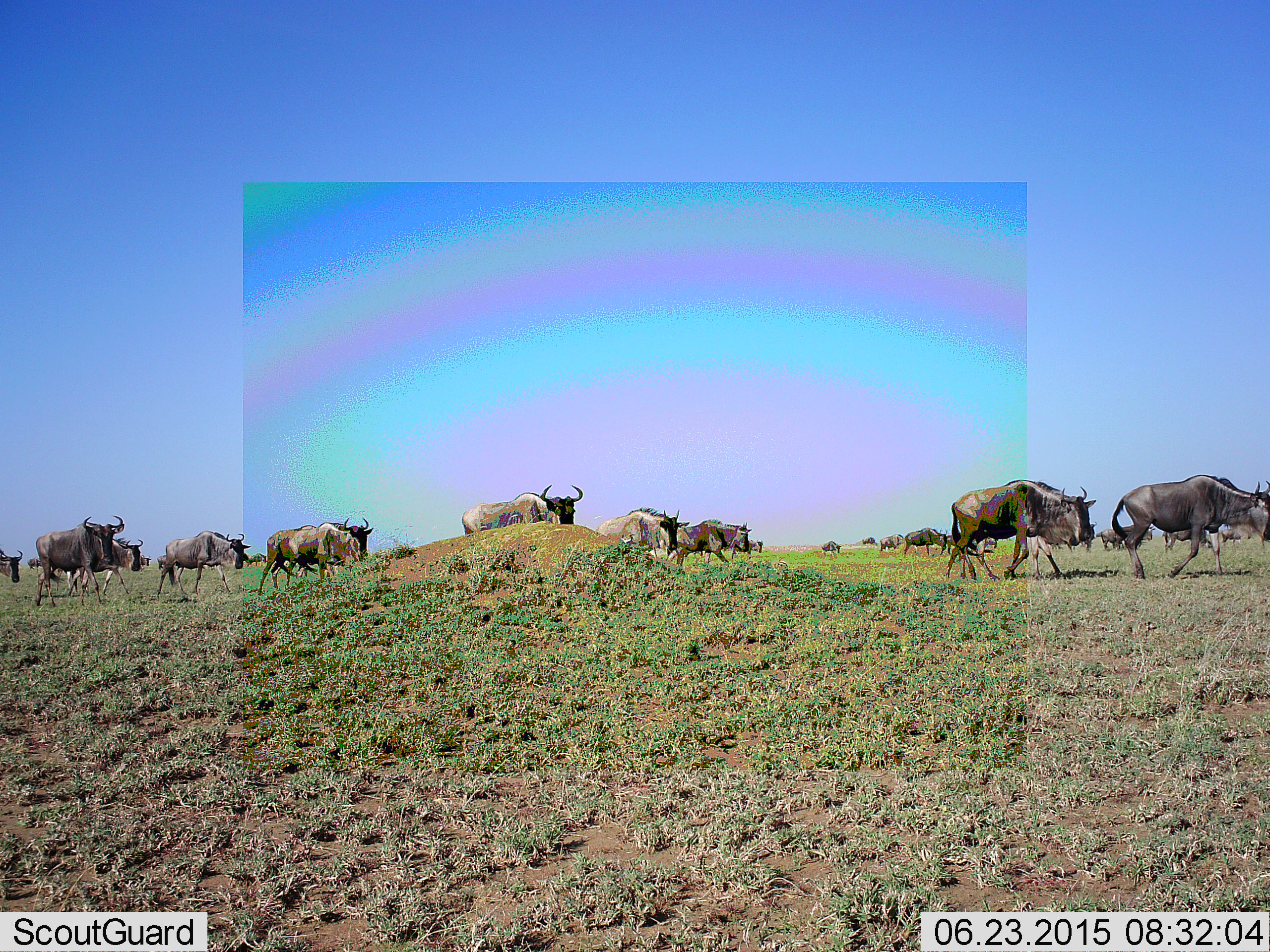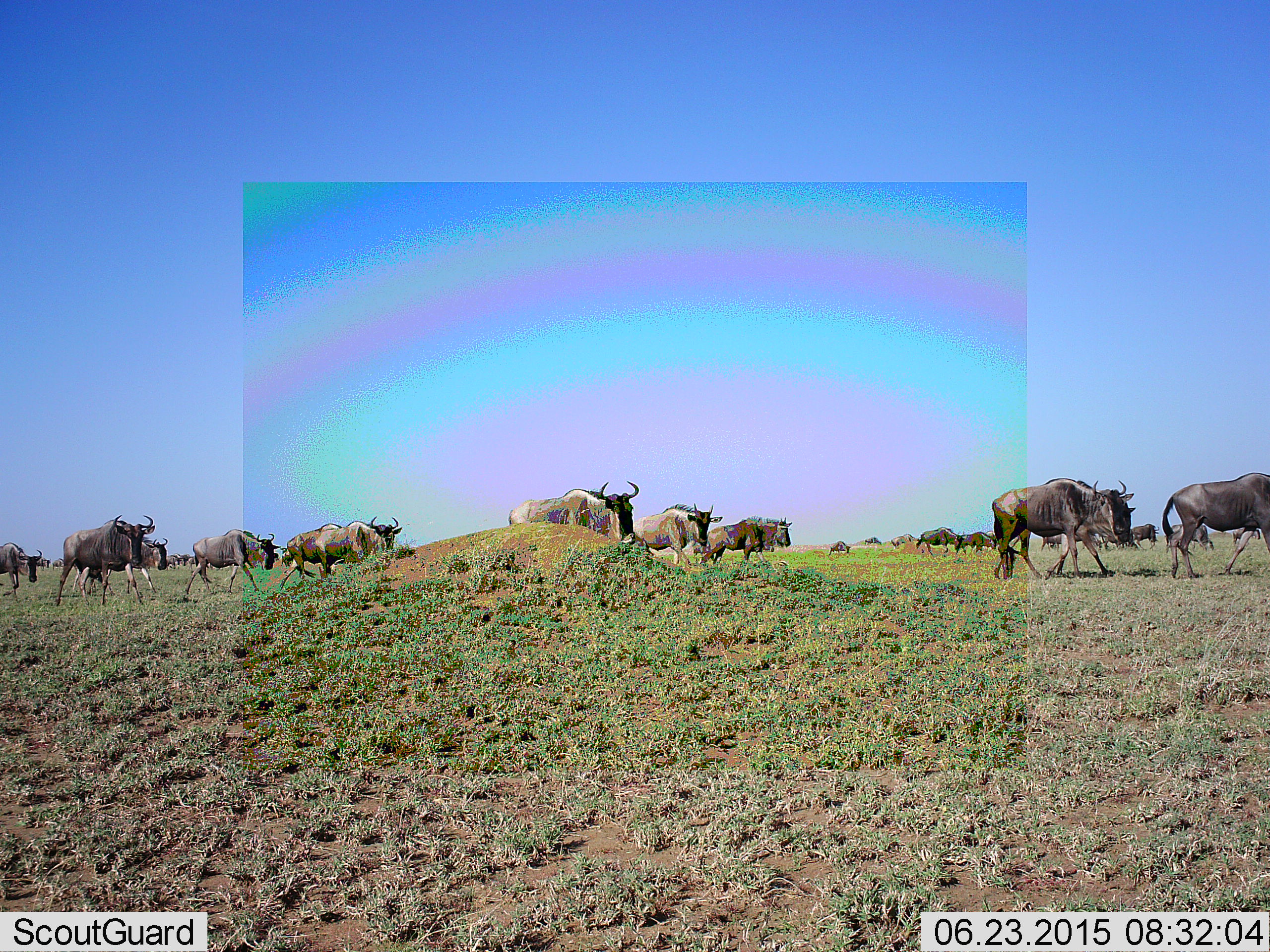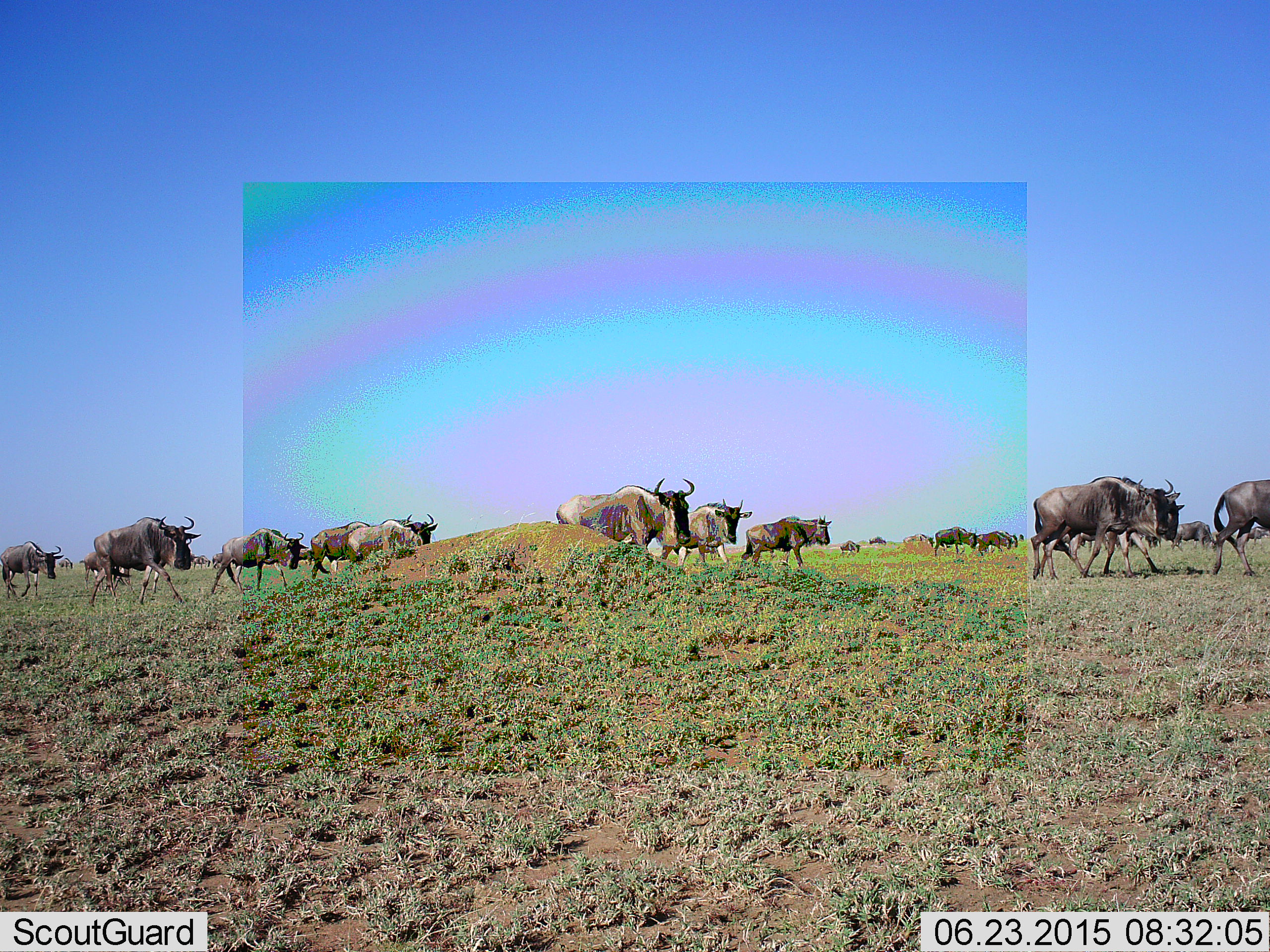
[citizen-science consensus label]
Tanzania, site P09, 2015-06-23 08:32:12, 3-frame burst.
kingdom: Animalia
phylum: Chordata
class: Mammalia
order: Artiodactyla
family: Bovidae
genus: Connochaetes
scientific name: Connochaetes taurinus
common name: blue wildebeest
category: wildebeest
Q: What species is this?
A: Wildebeest (blue wildebeest) (Connochaetes taurinus).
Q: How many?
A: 11-50.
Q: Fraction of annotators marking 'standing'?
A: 0%.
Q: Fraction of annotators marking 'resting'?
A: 0%.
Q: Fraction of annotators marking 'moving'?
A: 100%.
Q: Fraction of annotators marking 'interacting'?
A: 0%.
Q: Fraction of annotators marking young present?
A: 0%.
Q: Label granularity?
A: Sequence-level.